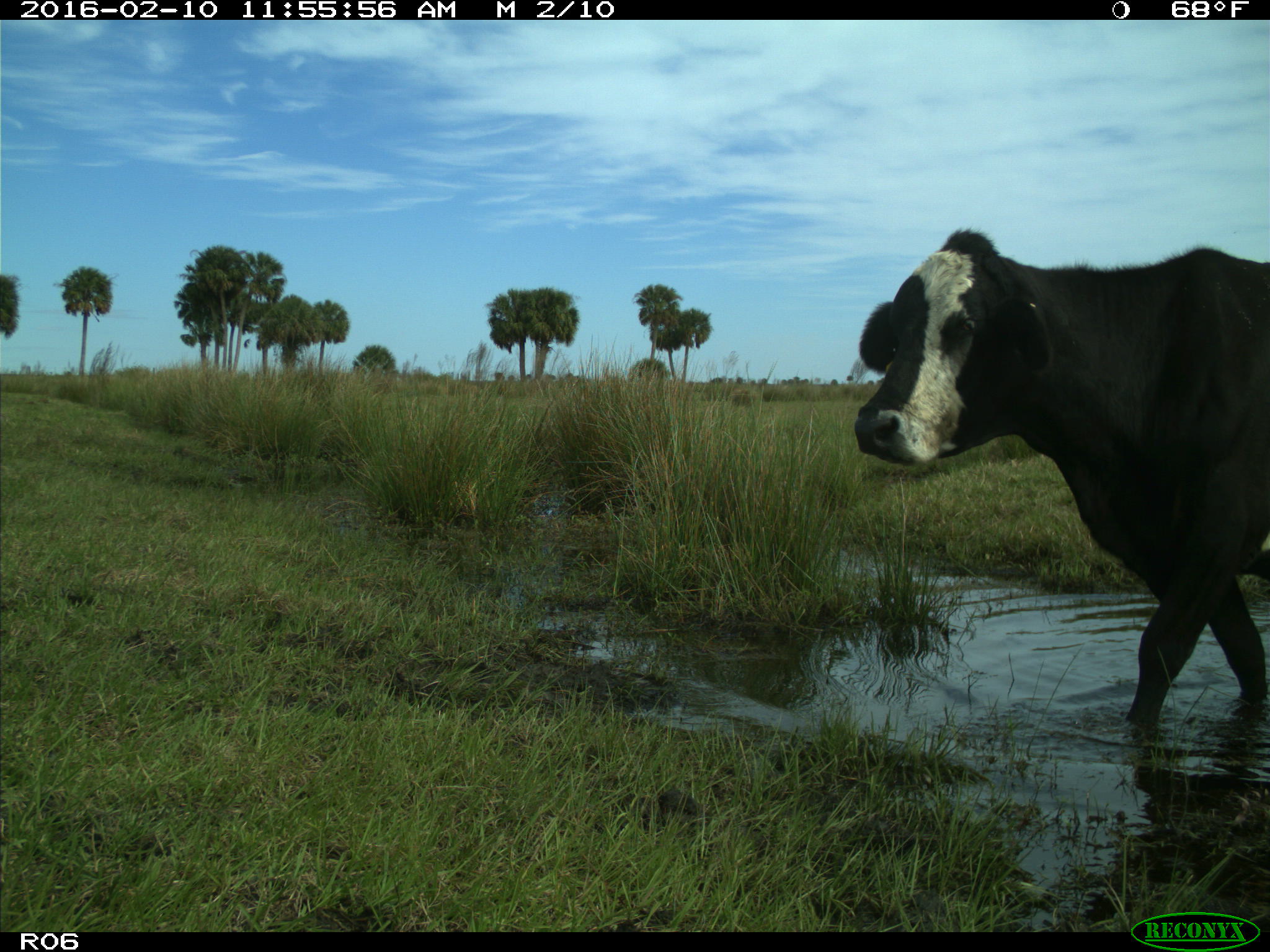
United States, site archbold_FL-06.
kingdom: Animalia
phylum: Chordata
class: Mammalia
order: Artiodactyla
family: Bovidae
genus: Bos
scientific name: Bos taurus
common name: domestic cow